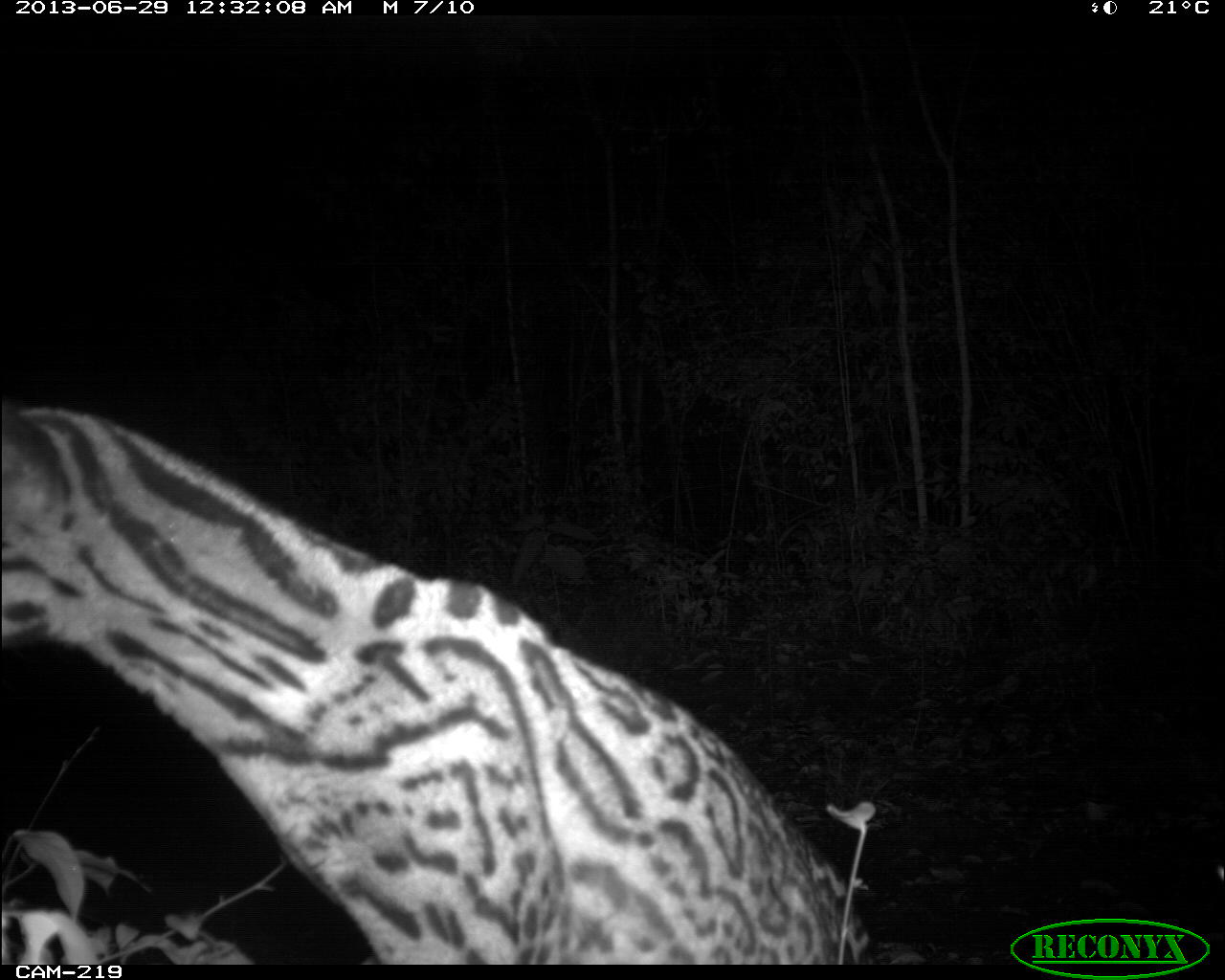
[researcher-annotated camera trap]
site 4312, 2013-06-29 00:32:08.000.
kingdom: Animalia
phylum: Chordata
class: Mammalia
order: Carnivora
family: Felidae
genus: Leopardus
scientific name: Leopardus pardalis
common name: ocelot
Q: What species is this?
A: Leopardus pardalis (ocelot).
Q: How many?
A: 1.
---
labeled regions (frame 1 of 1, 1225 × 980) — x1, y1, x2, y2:
leopardus pardalis: 0, 402, 869, 964